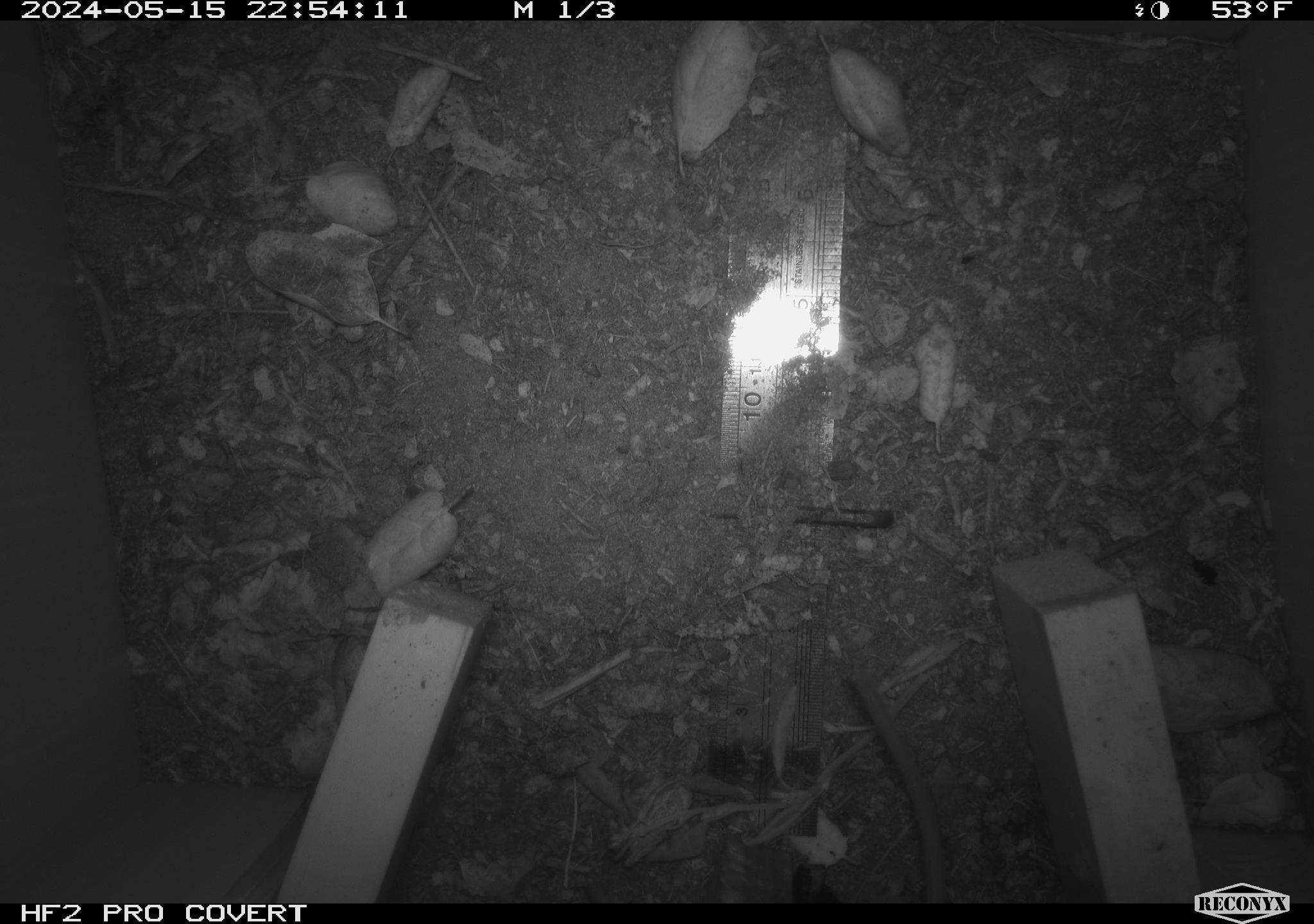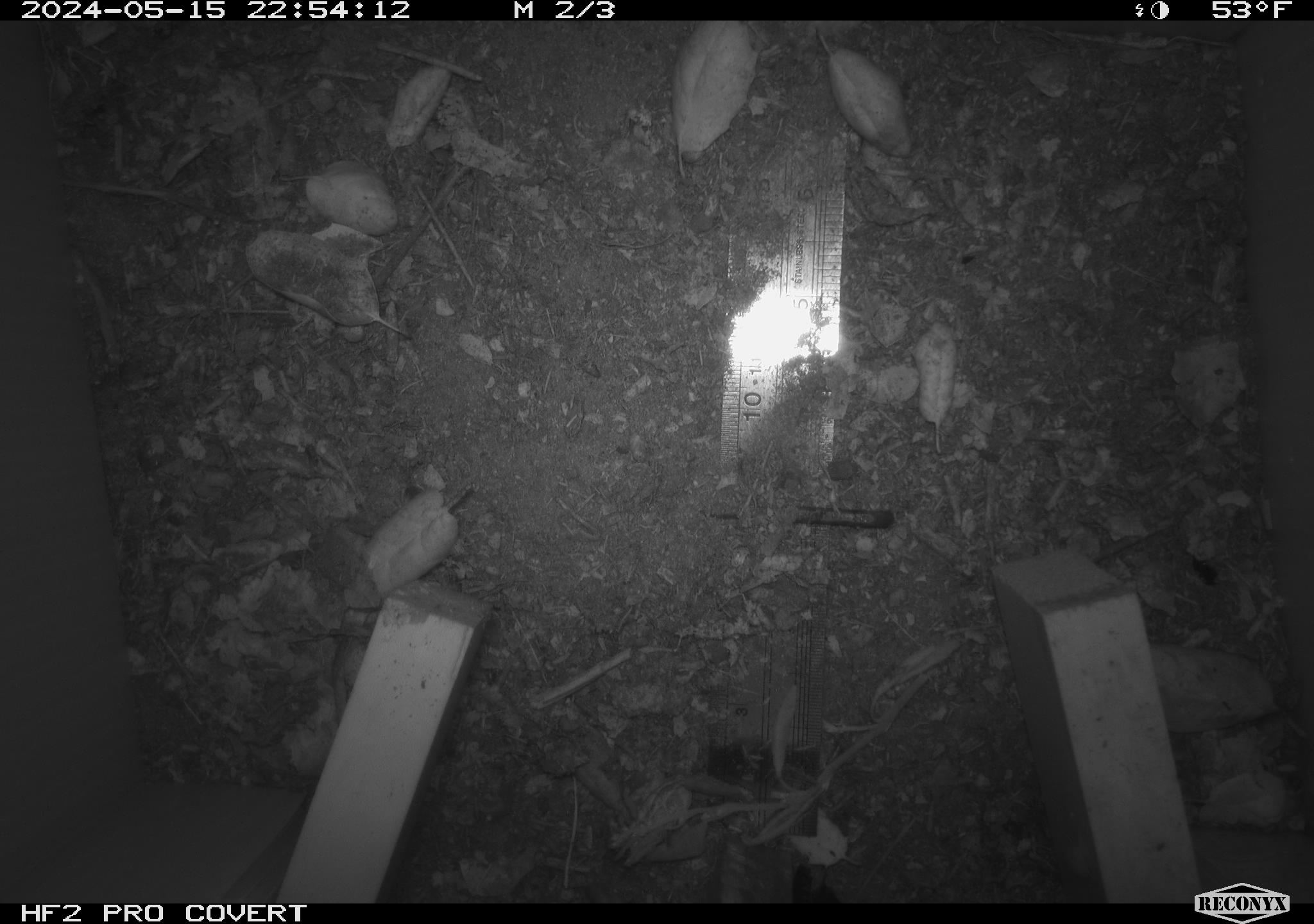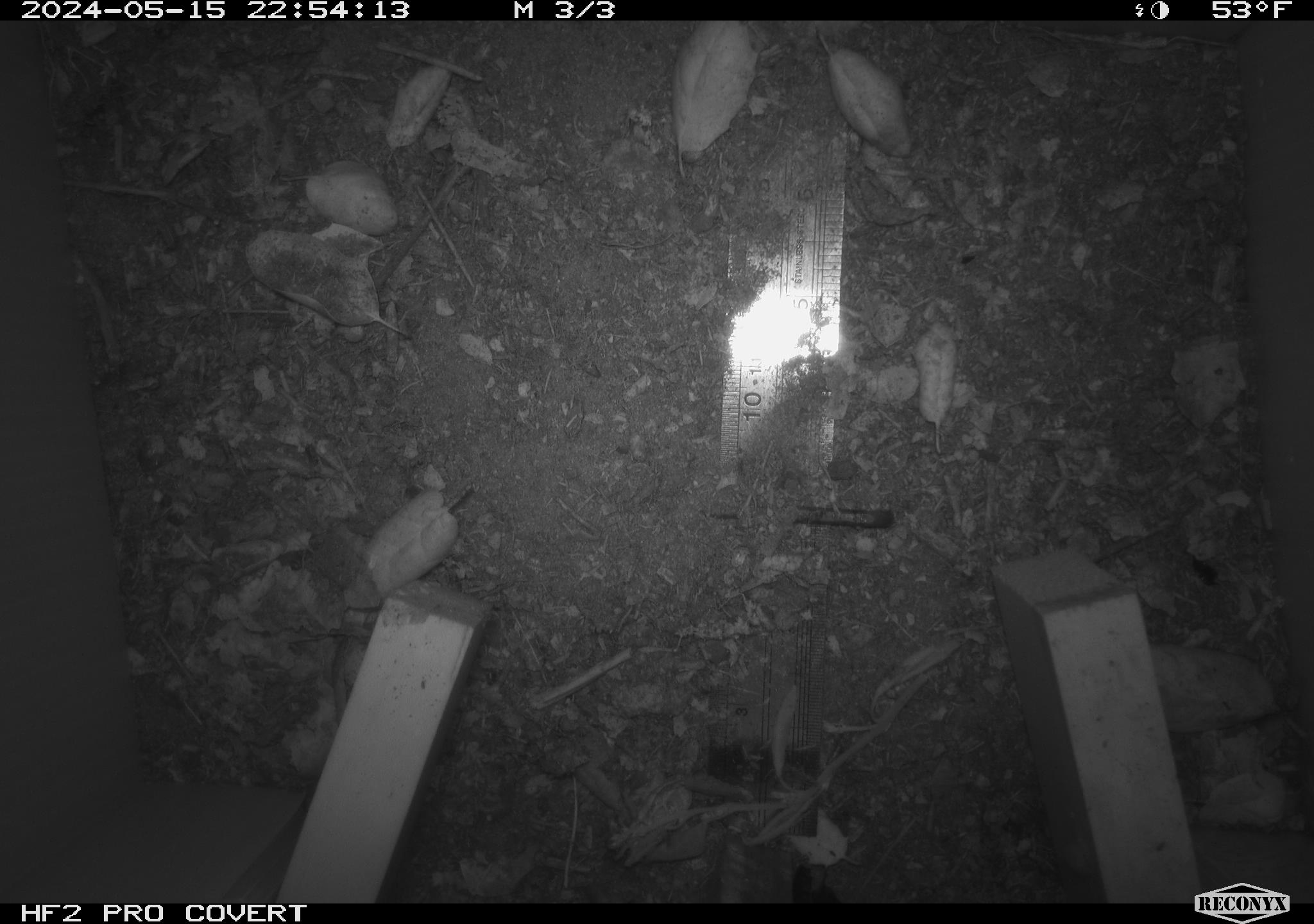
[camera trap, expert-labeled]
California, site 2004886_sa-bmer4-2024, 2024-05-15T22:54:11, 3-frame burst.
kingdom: Animalia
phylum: Chordata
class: Mammalia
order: Rodentia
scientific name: Rodentia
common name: mouse species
Mouse species (Rodentia).